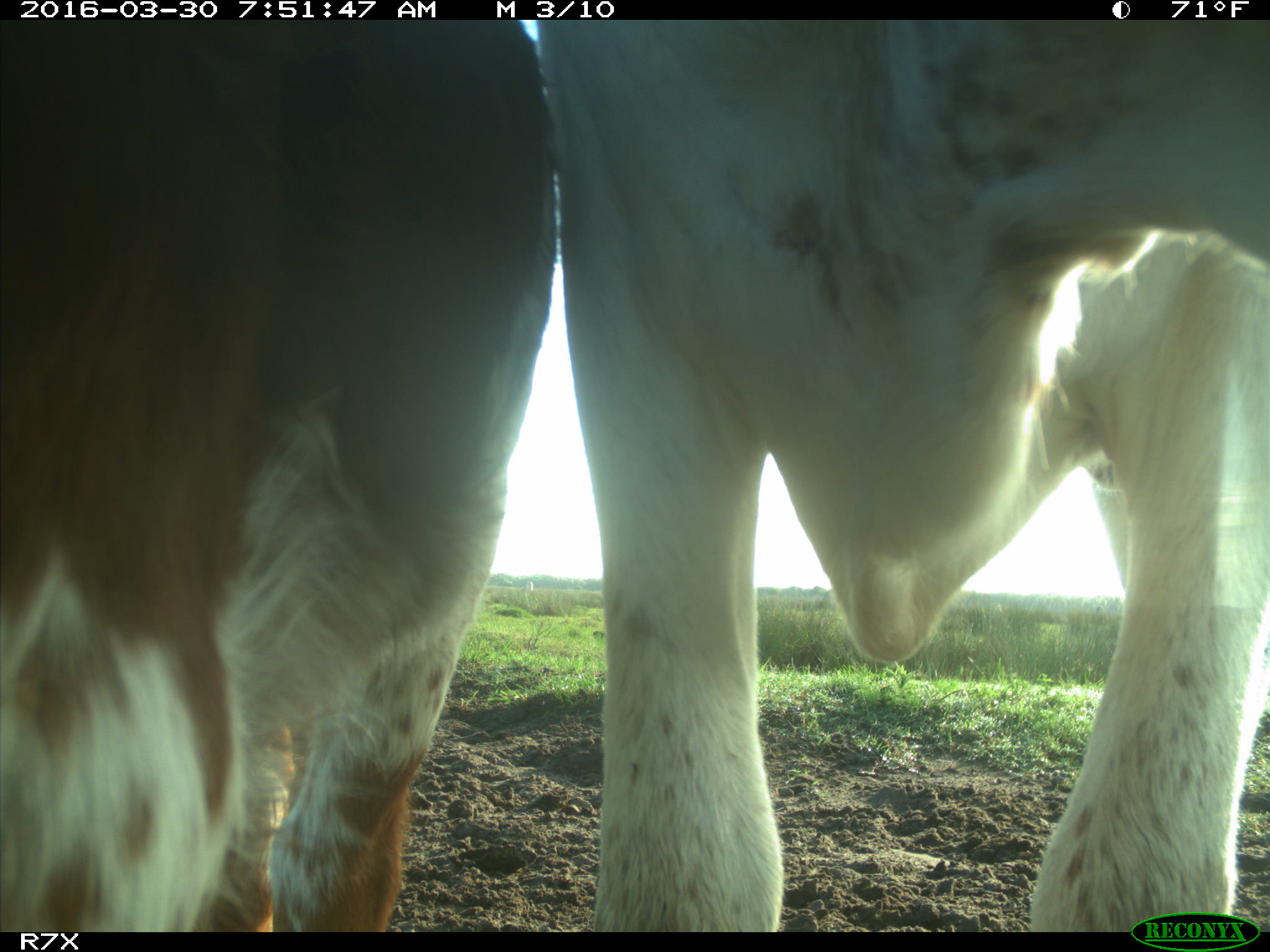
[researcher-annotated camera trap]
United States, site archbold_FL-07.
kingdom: Animalia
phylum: Chordata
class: Mammalia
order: Artiodactyla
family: Bovidae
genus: Bos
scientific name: Bos taurus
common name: domestic cow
Bos taurus (domestic cow).